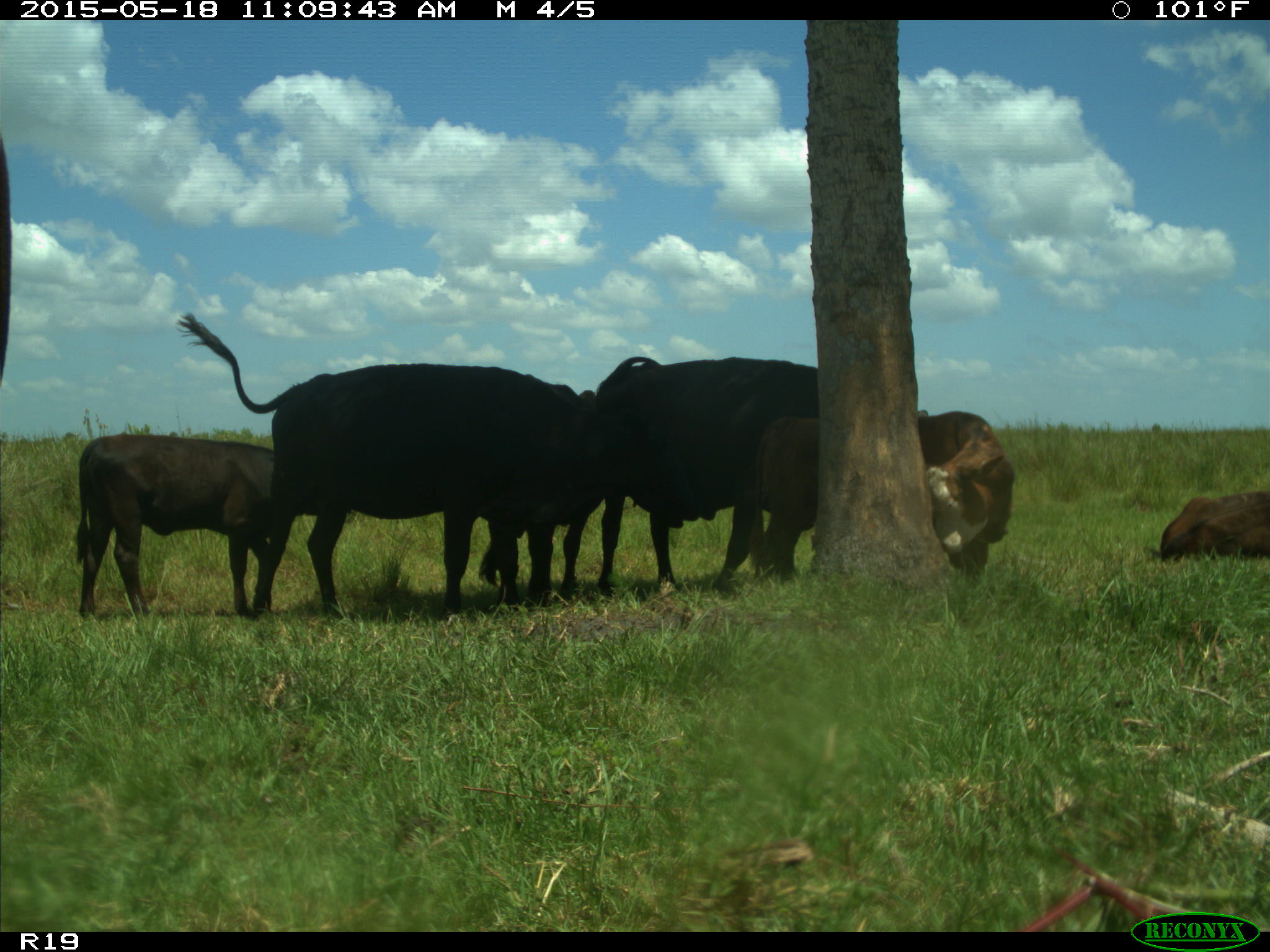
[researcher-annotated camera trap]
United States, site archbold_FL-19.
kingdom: Animalia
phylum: Chordata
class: Mammalia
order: Artiodactyla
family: Bovidae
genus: Bos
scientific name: Bos taurus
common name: domestic cow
Bos taurus (domestic cow).